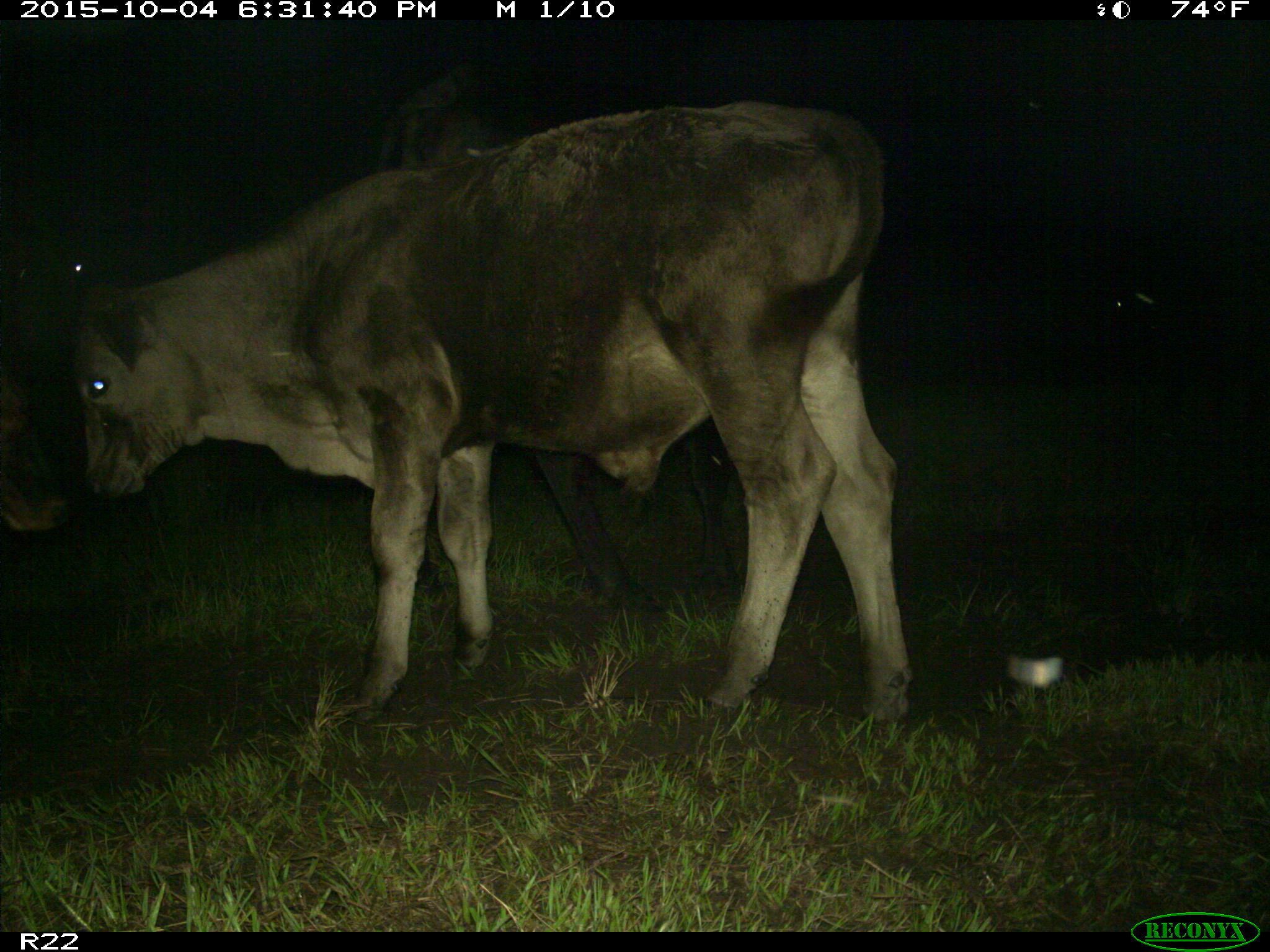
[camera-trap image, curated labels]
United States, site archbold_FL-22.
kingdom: Animalia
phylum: Chordata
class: Mammalia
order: Artiodactyla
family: Bovidae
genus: Bos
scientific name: Bos taurus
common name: domestic cow